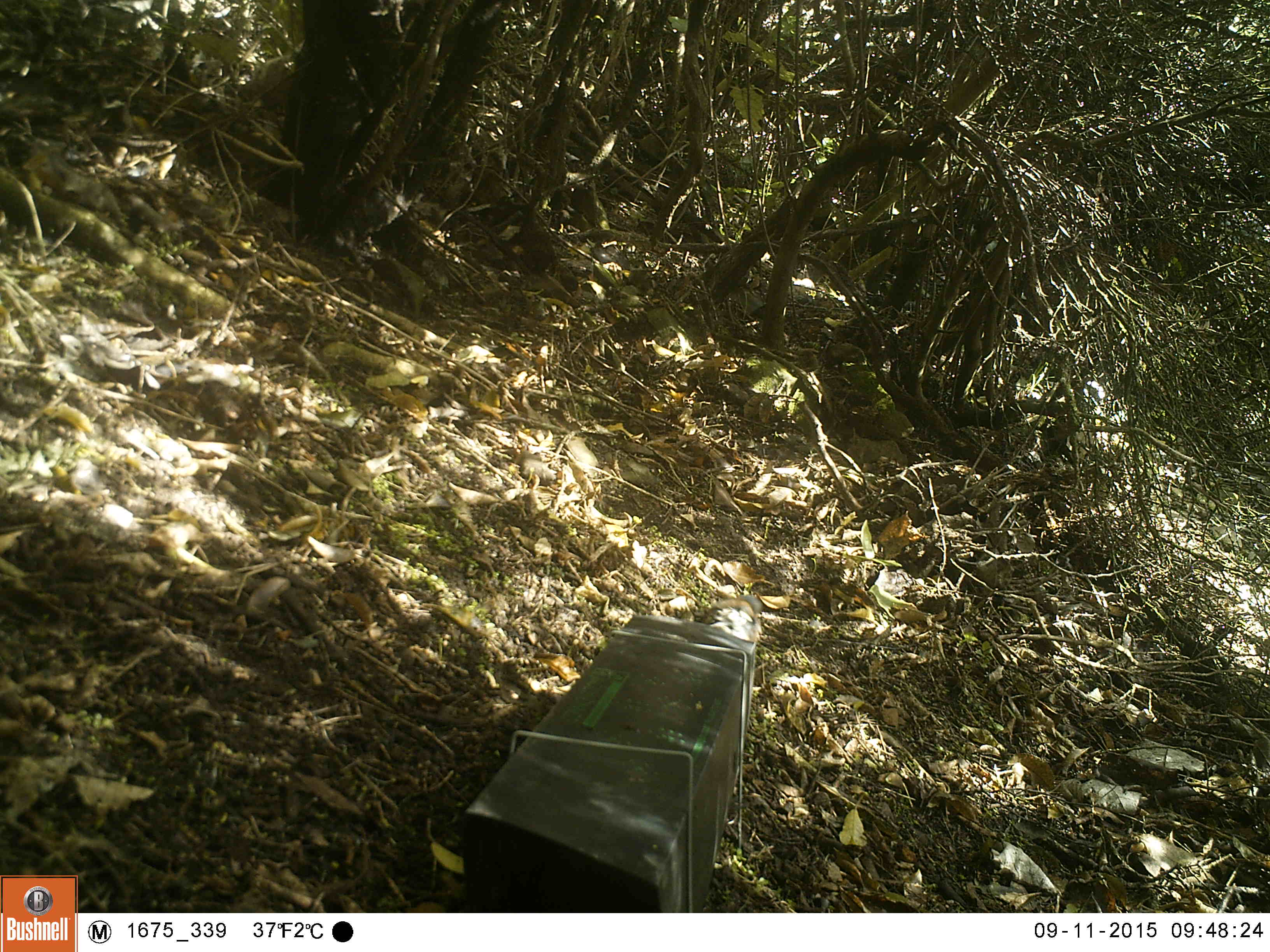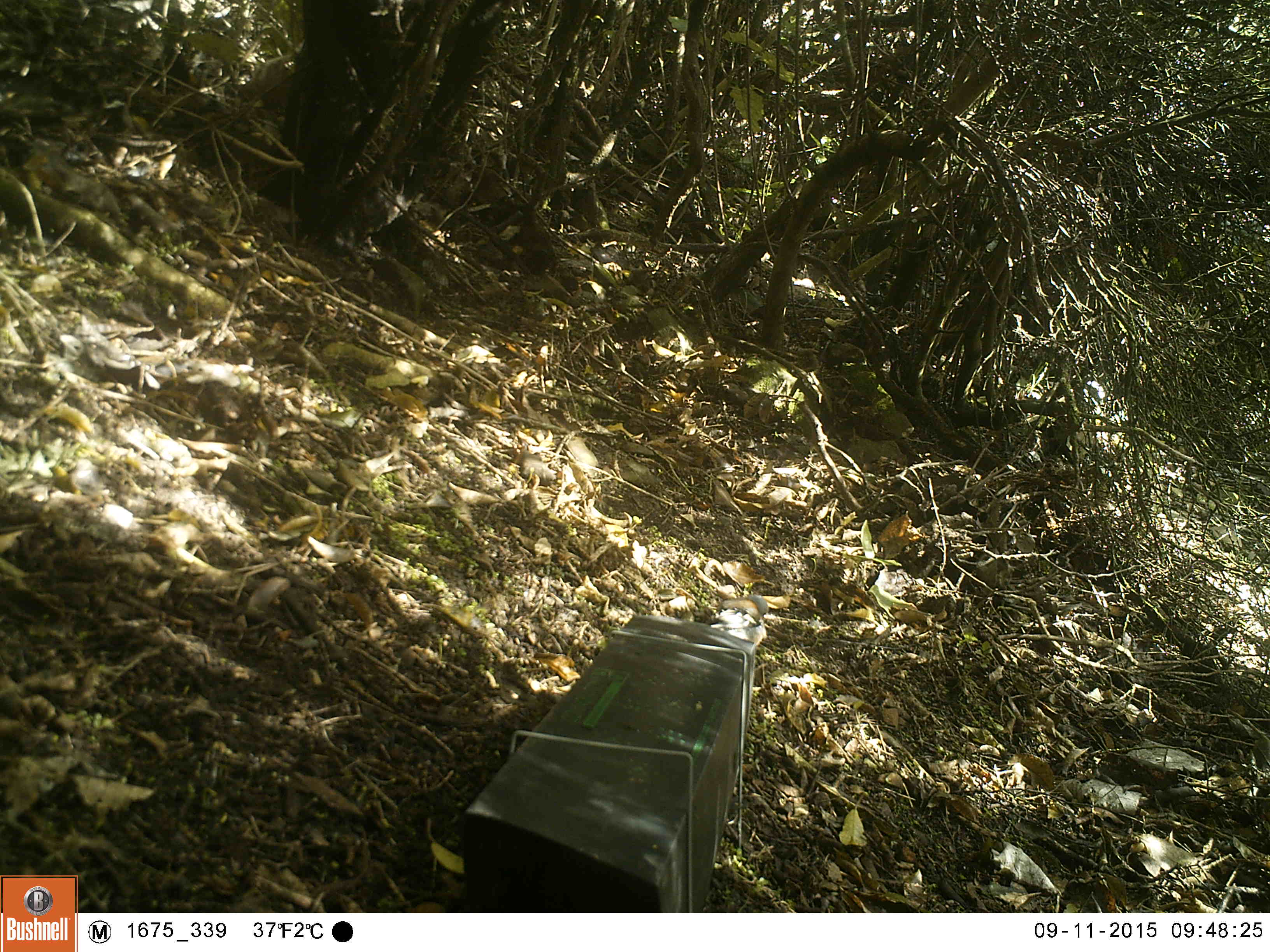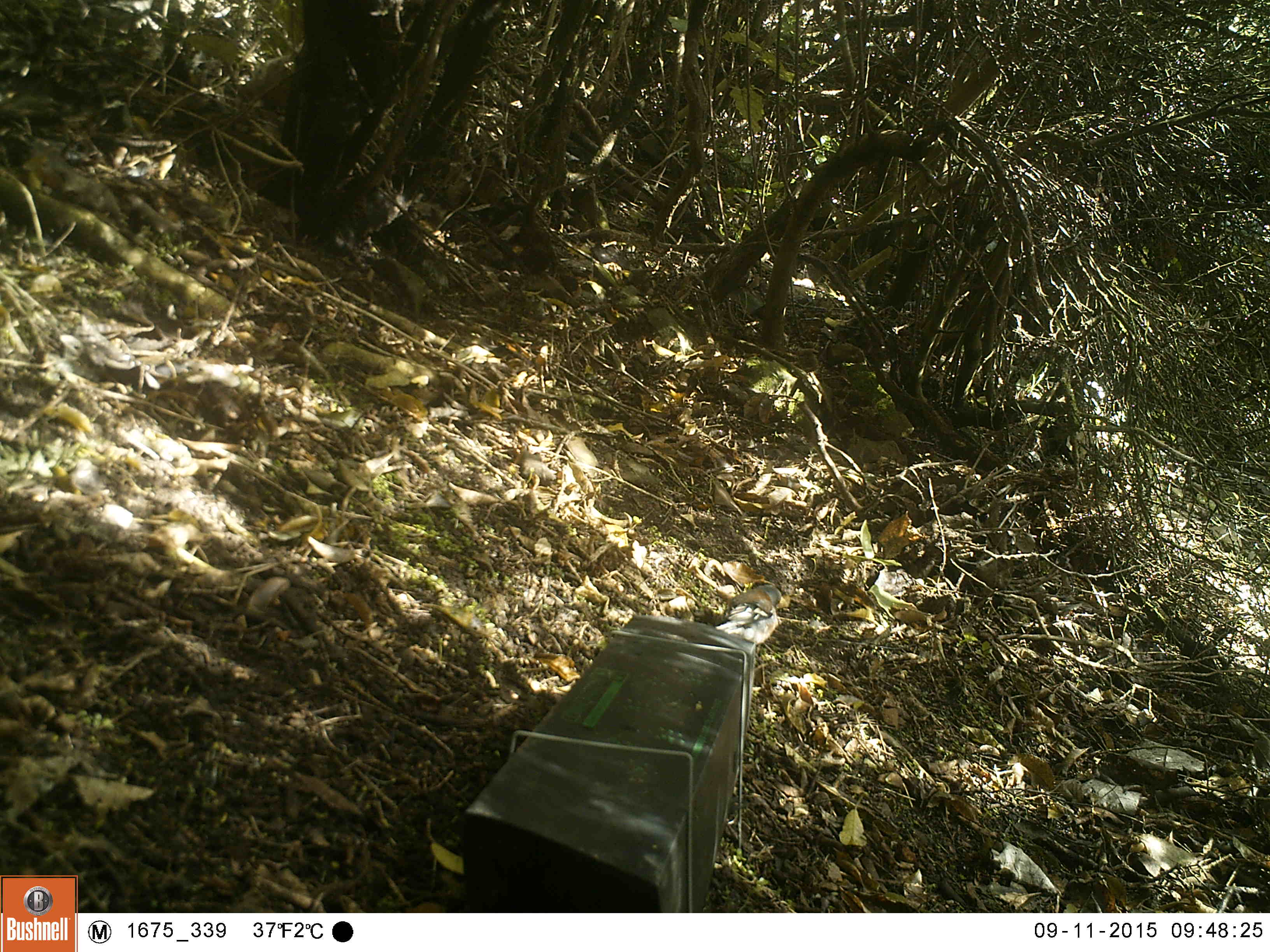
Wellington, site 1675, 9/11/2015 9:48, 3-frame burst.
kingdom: Animalia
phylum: Chordata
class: Aves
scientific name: Aves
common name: bird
Bird (Aves).